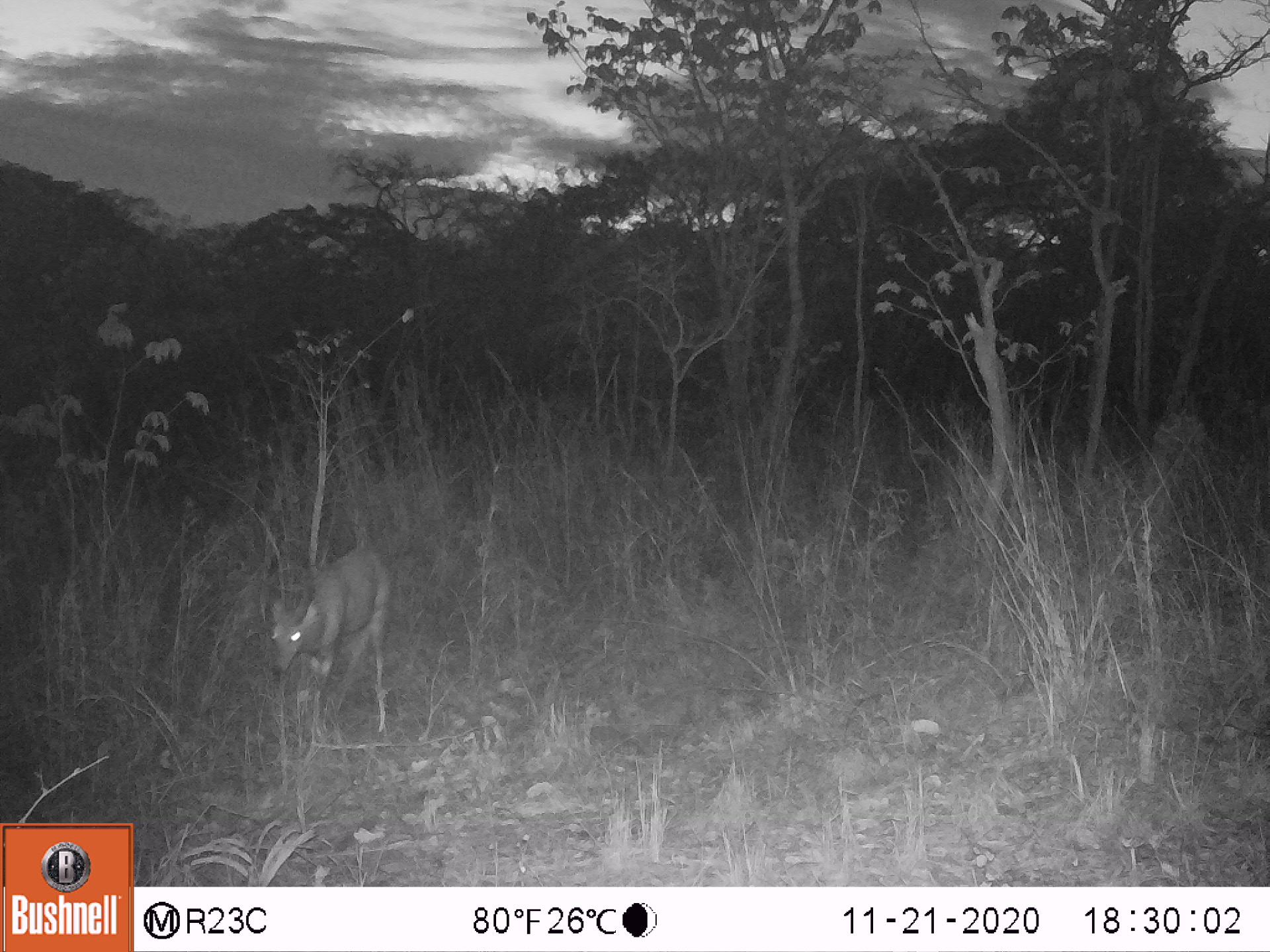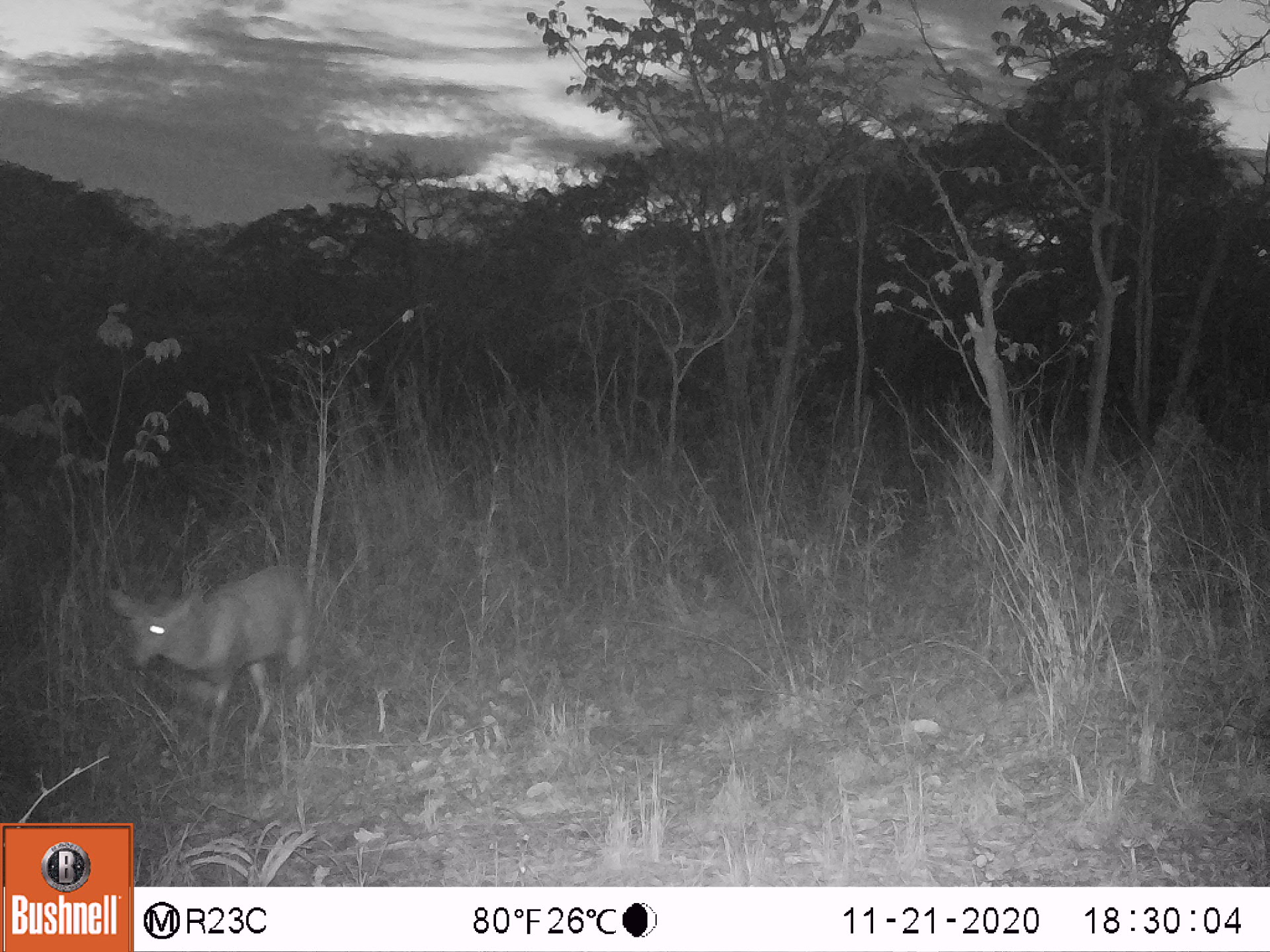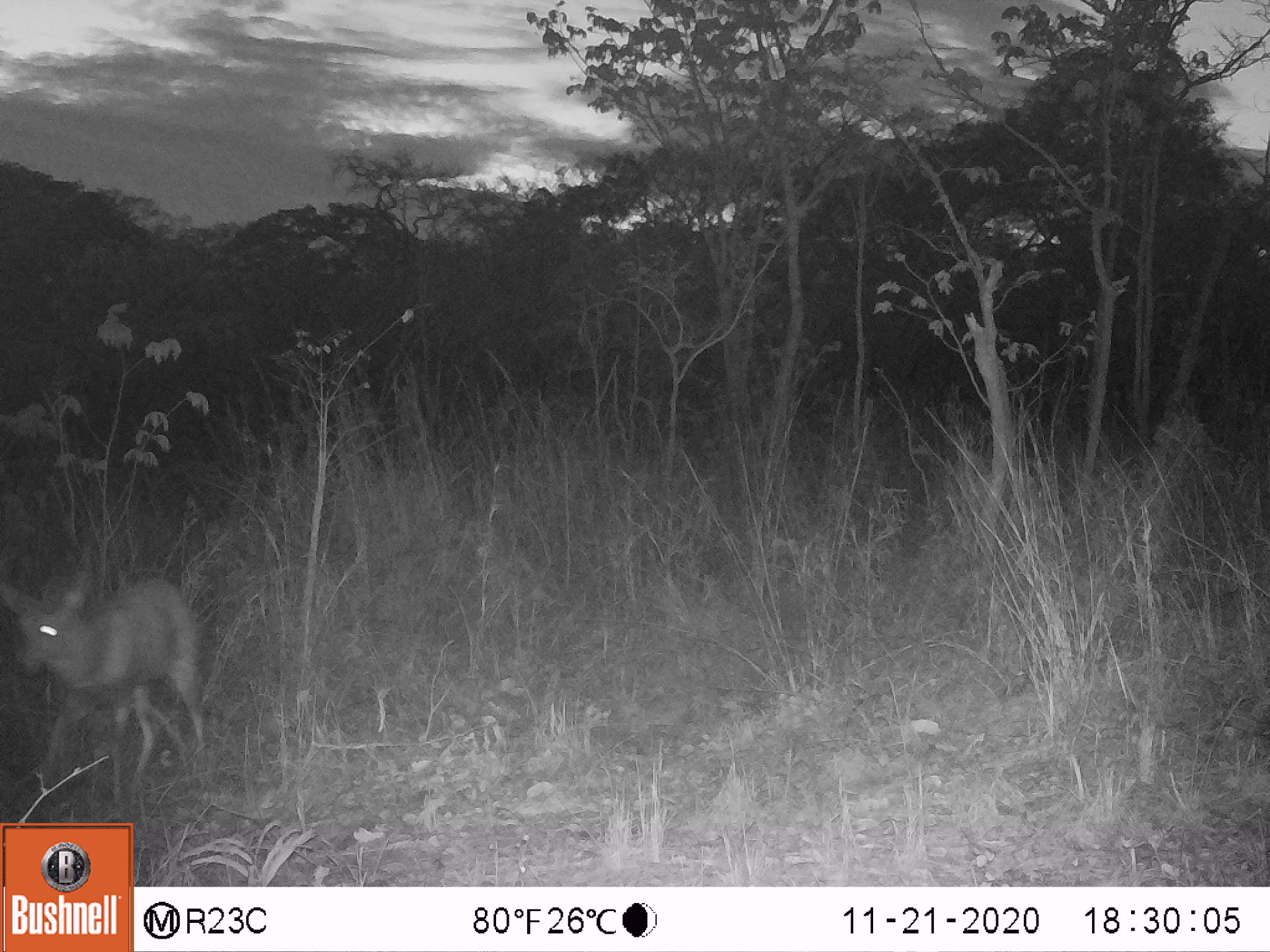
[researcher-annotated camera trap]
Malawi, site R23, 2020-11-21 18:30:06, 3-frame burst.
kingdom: Animalia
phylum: Chordata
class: Mammalia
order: Artiodactyla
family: Bovidae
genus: Tragelaphus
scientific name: Tragelaphus sylvaticus sylvaticus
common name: cape bushbuck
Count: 1.